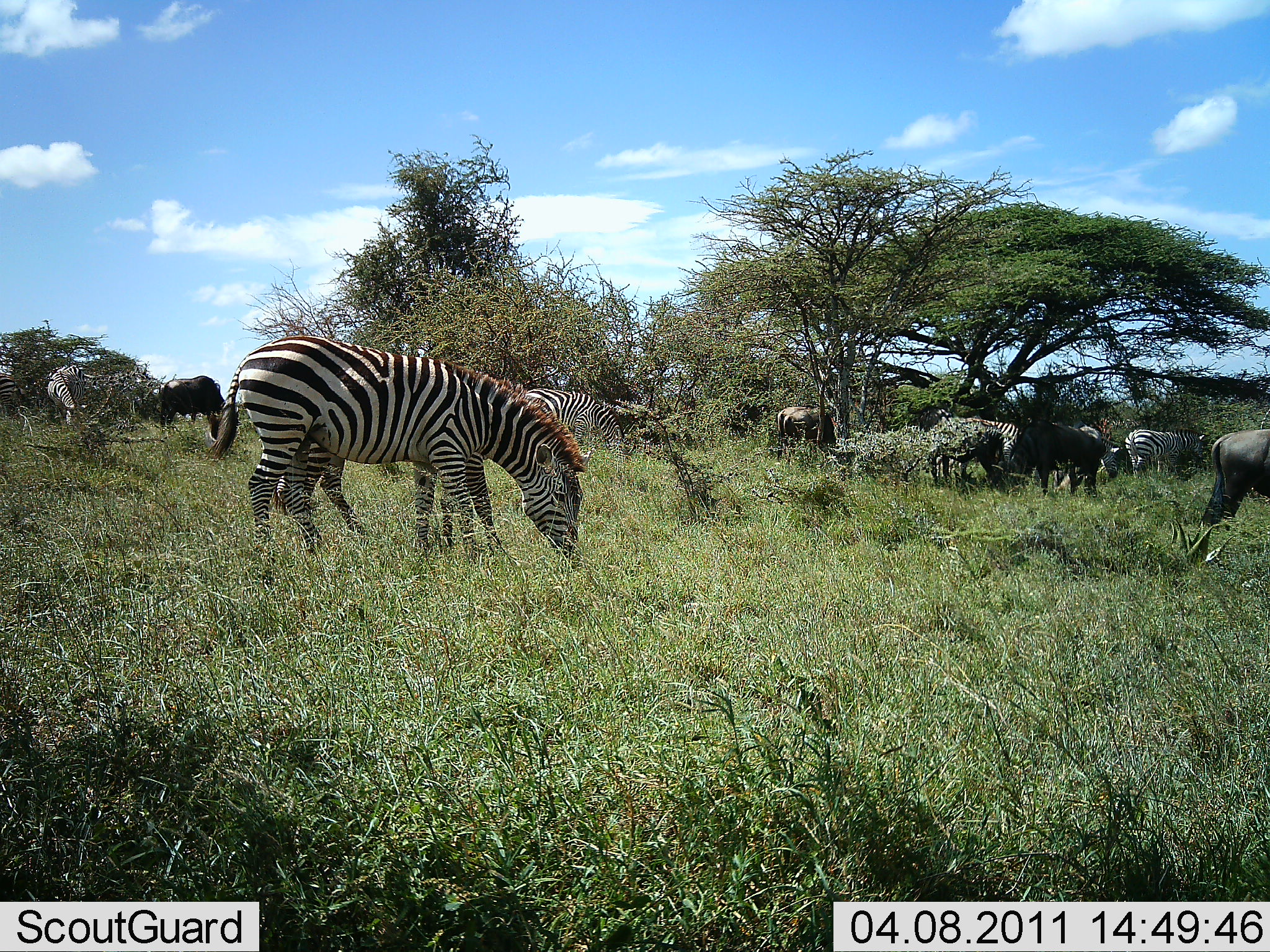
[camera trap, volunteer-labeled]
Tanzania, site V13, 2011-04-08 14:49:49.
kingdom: Animalia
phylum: Chordata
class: Mammalia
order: Artiodactyla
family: Bovidae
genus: Connochaetes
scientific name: Connochaetes taurinus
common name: blue wildebeest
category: wildebeest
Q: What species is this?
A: Wildebeest (blue wildebeest) (Connochaetes taurinus).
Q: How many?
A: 4.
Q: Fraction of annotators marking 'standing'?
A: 46%.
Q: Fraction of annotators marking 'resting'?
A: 0%.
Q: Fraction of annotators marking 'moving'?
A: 8%.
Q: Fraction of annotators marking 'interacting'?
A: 0%.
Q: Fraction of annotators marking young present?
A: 0%.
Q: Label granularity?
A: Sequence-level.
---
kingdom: Animalia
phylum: Chordata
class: Mammalia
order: Perissodactyla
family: Equidae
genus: Equus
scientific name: Equus quagga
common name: plains zebra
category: zebra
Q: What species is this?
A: Zebra (plains zebra) (Equus quagga).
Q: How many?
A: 4.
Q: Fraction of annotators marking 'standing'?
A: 25%.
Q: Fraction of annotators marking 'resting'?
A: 0%.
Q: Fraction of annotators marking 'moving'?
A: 0%.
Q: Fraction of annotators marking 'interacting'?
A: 0%.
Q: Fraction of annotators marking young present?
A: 0%.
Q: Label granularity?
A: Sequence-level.